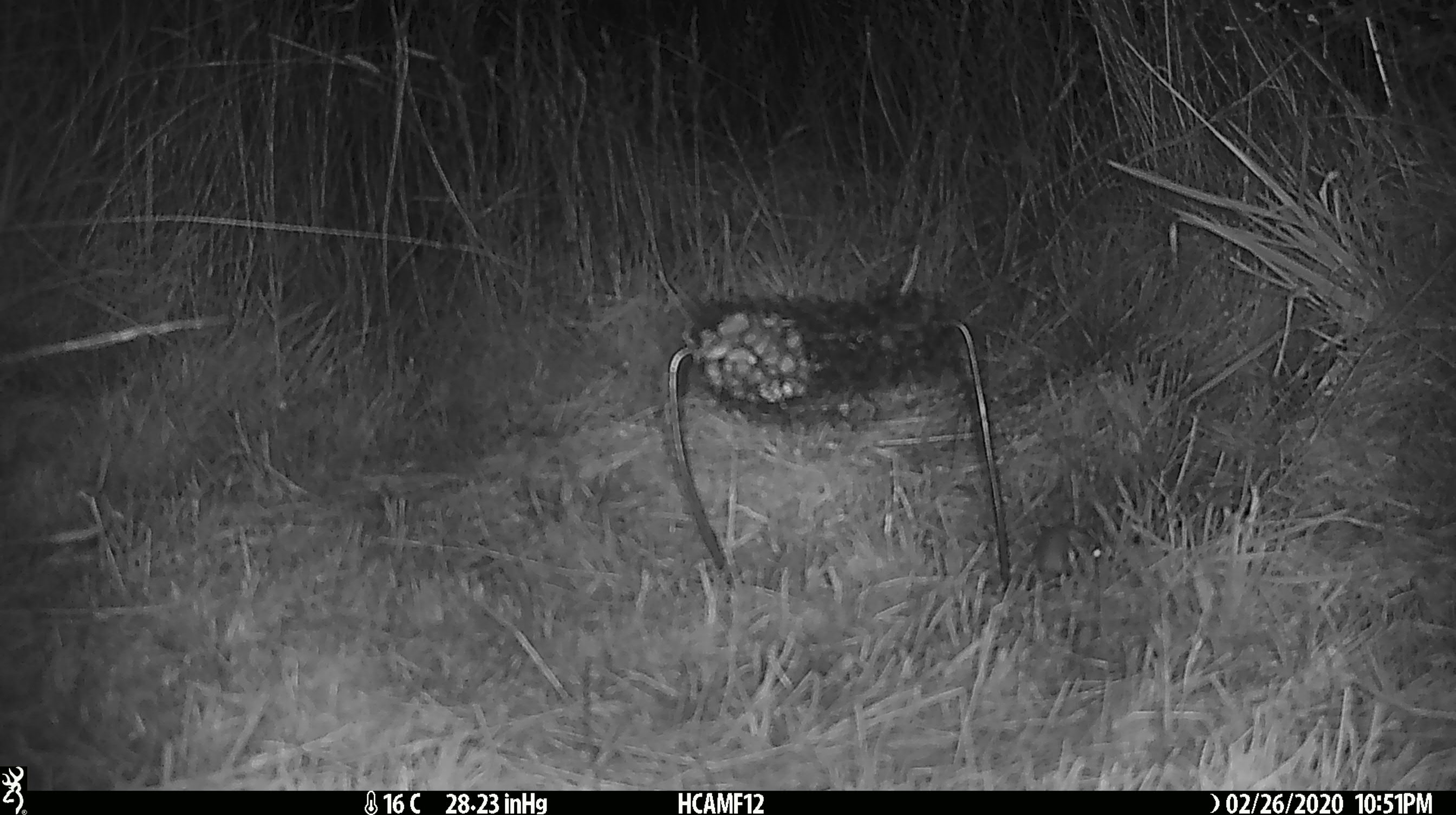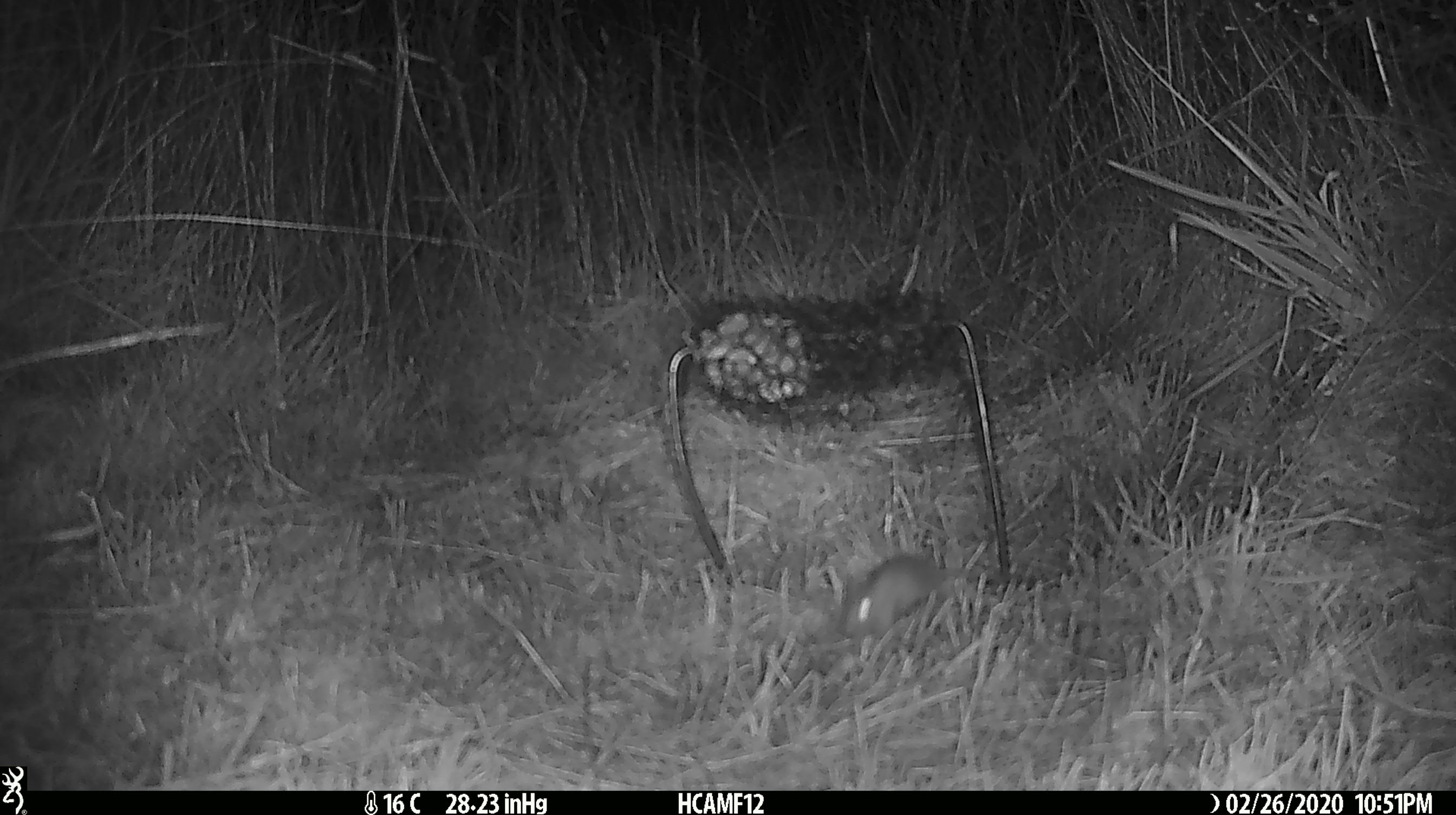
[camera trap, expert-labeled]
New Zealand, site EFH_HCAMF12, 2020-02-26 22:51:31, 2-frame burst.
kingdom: Animalia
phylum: Chordata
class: Mammalia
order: Rodentia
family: Muridae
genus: Mus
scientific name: Mus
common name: mouse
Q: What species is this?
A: Mouse (Mus).